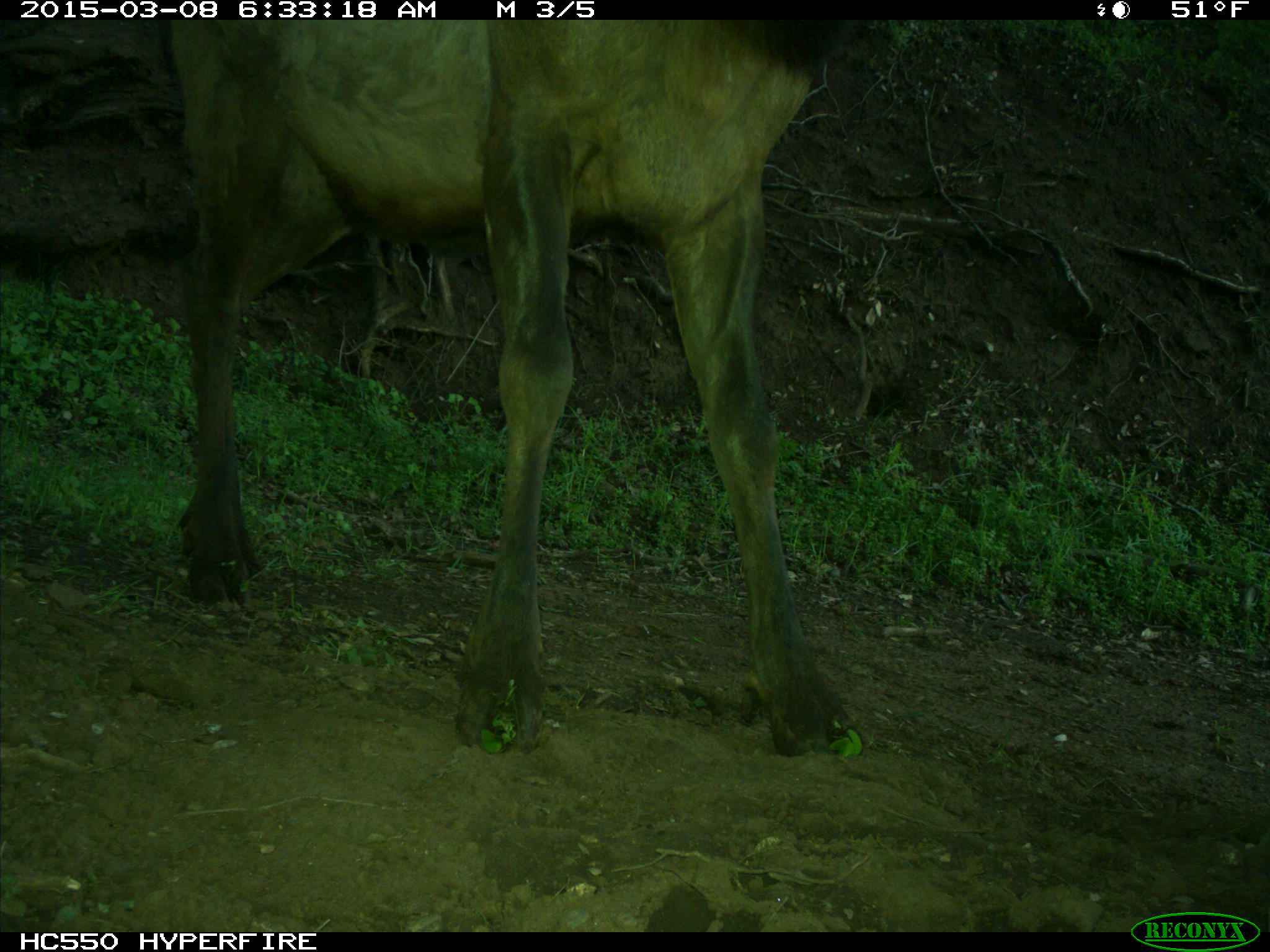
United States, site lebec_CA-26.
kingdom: Animalia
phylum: Chordata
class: Mammalia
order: Artiodactyla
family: Cervidae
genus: Cervus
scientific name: Cervus canadensis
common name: elk